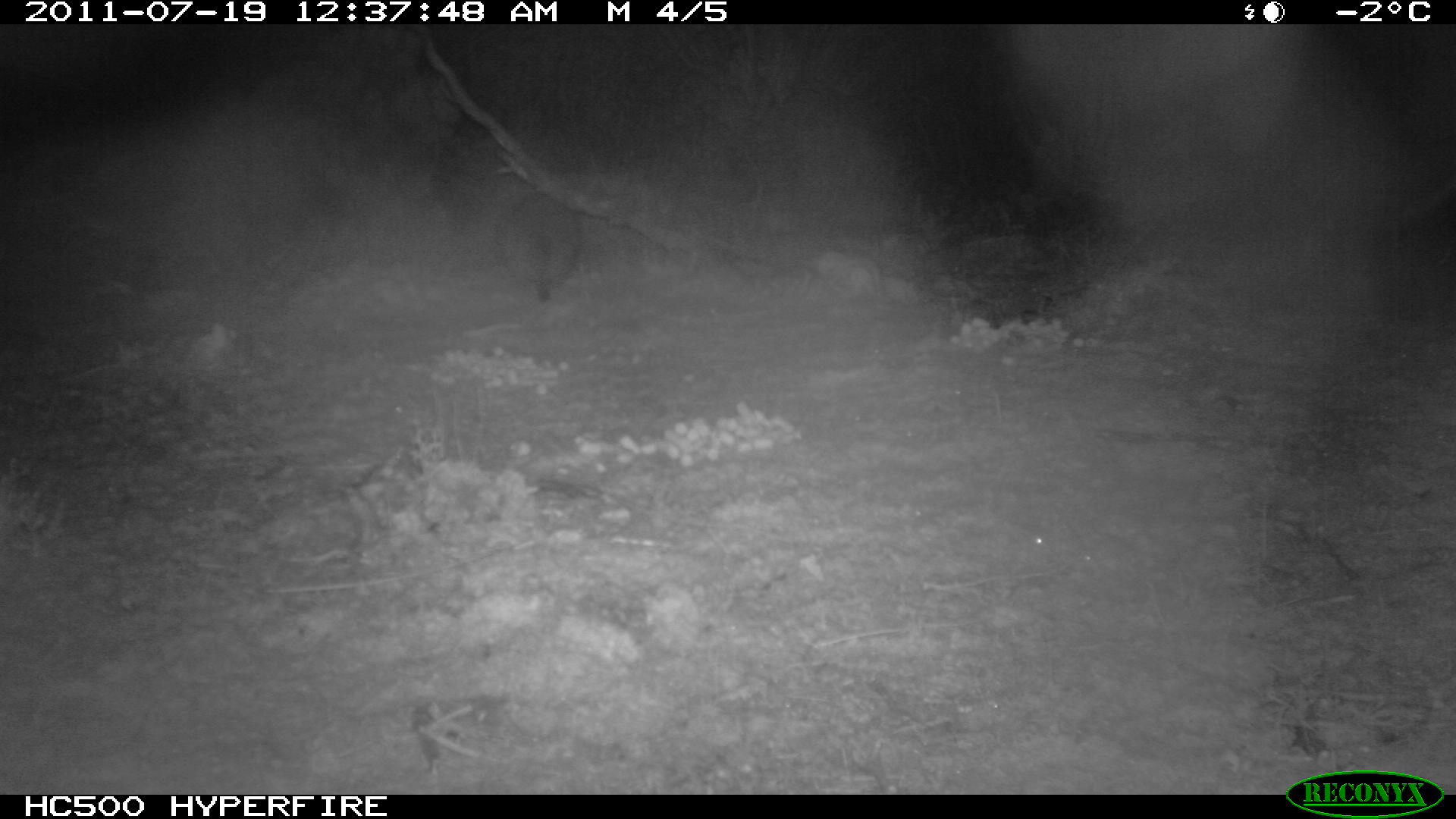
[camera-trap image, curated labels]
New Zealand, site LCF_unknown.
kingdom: Animalia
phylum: Chordata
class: Mammalia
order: Diprotodontia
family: Macropodidae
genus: Notamacropus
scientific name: Notamacropus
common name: wallaby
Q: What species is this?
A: Wallaby (Notamacropus).